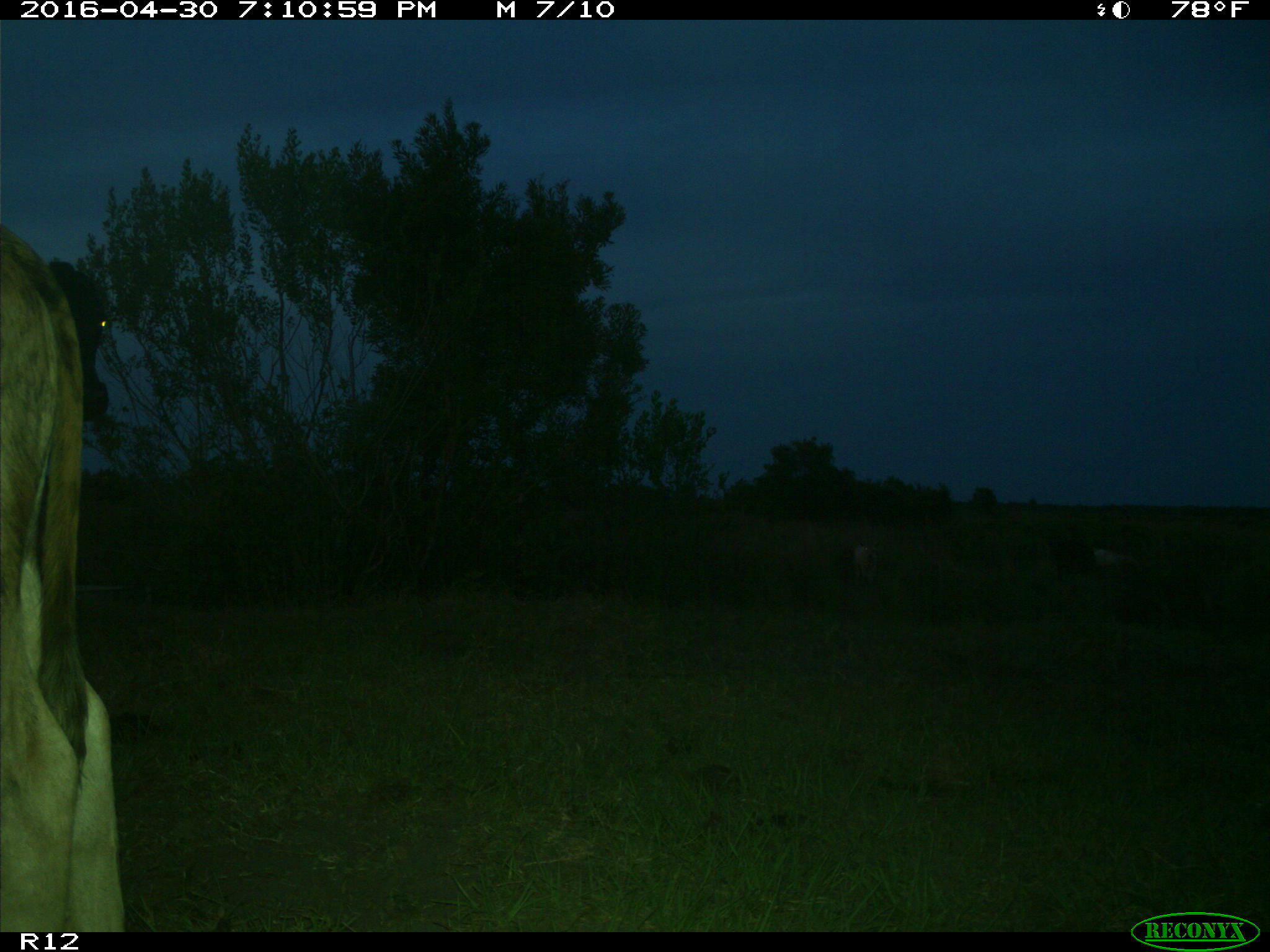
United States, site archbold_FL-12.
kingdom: Animalia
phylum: Chordata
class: Mammalia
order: Artiodactyla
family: Bovidae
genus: Bos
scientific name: Bos taurus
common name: domestic cow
Bos taurus (domestic cow).